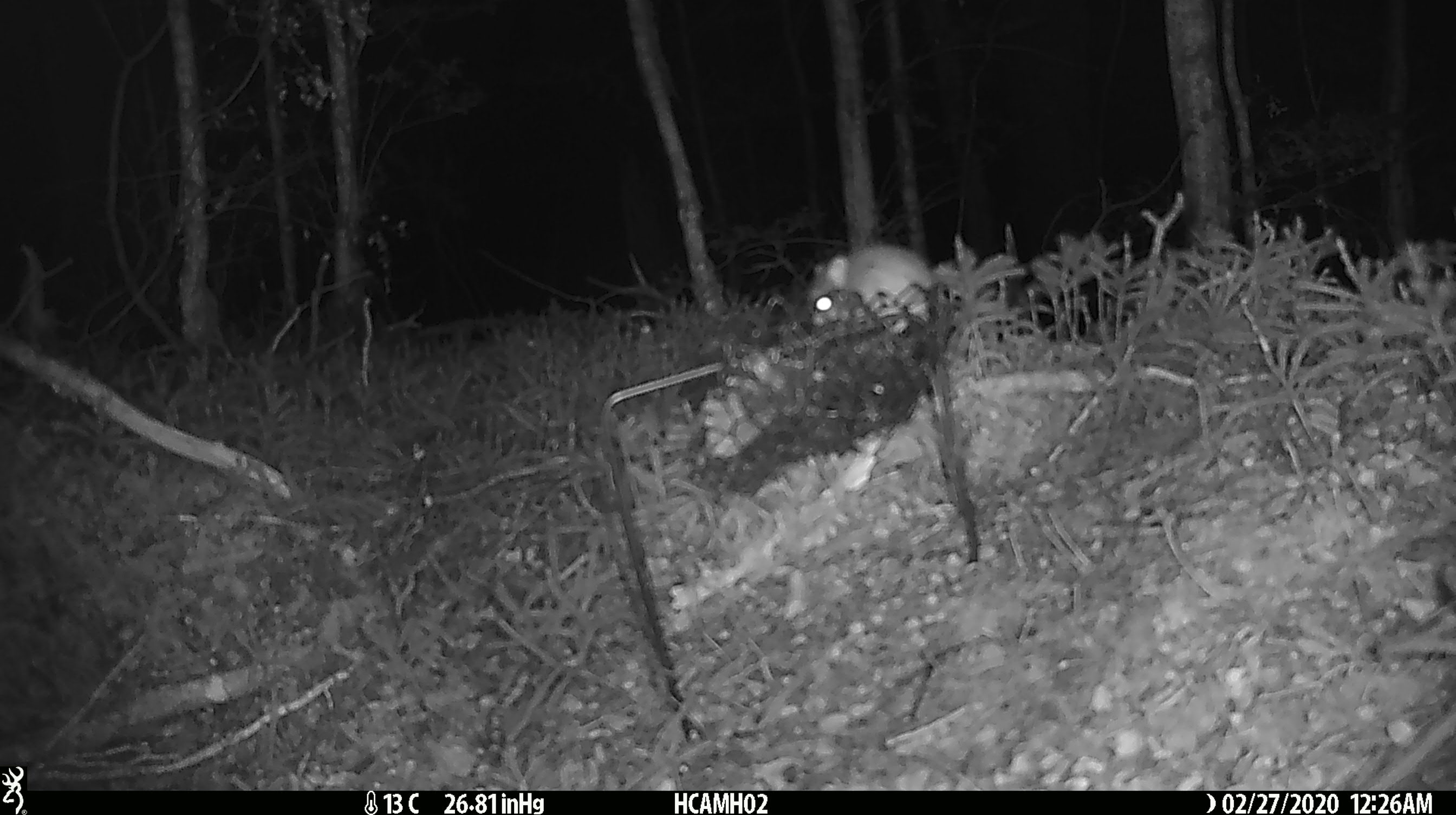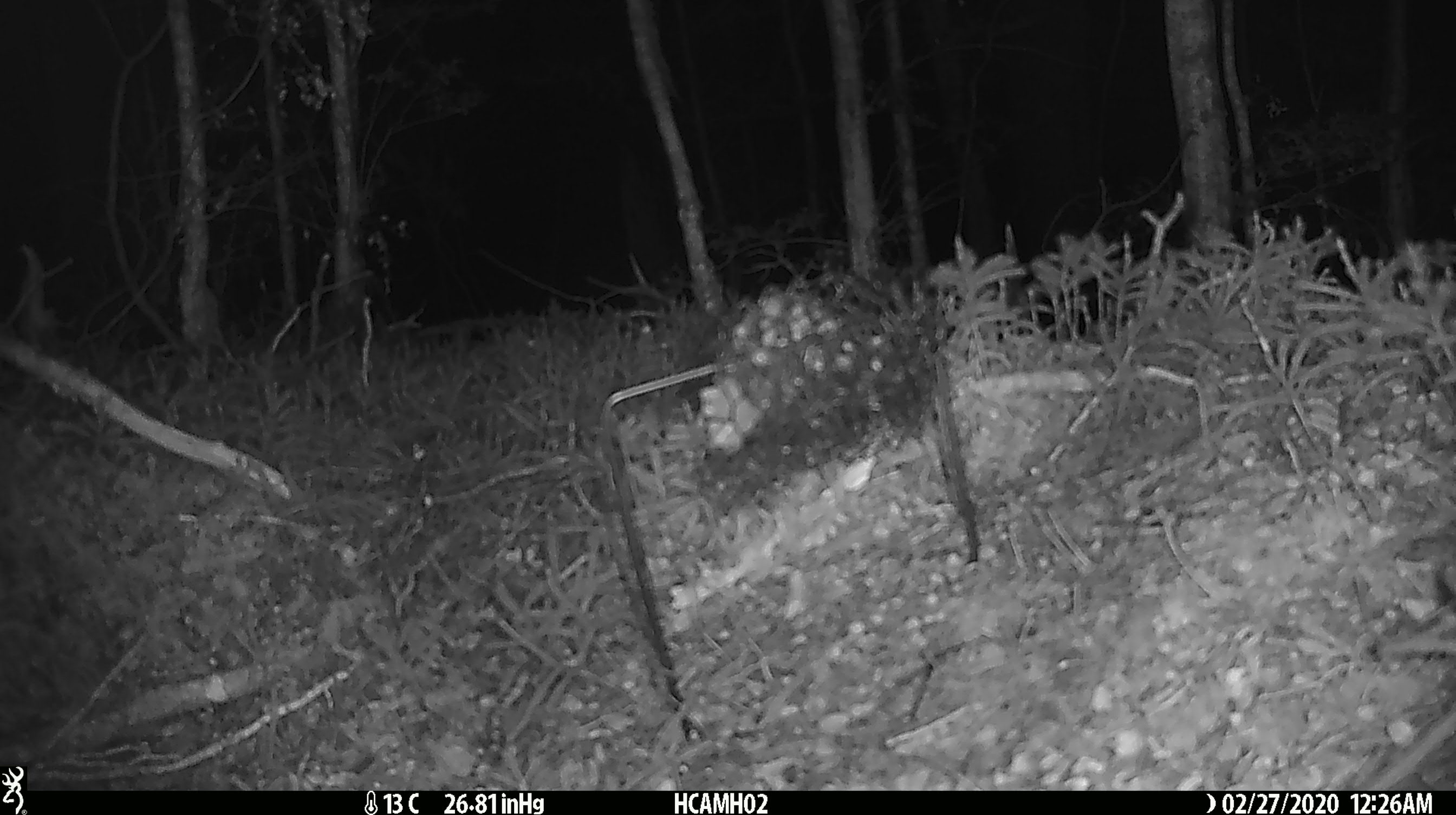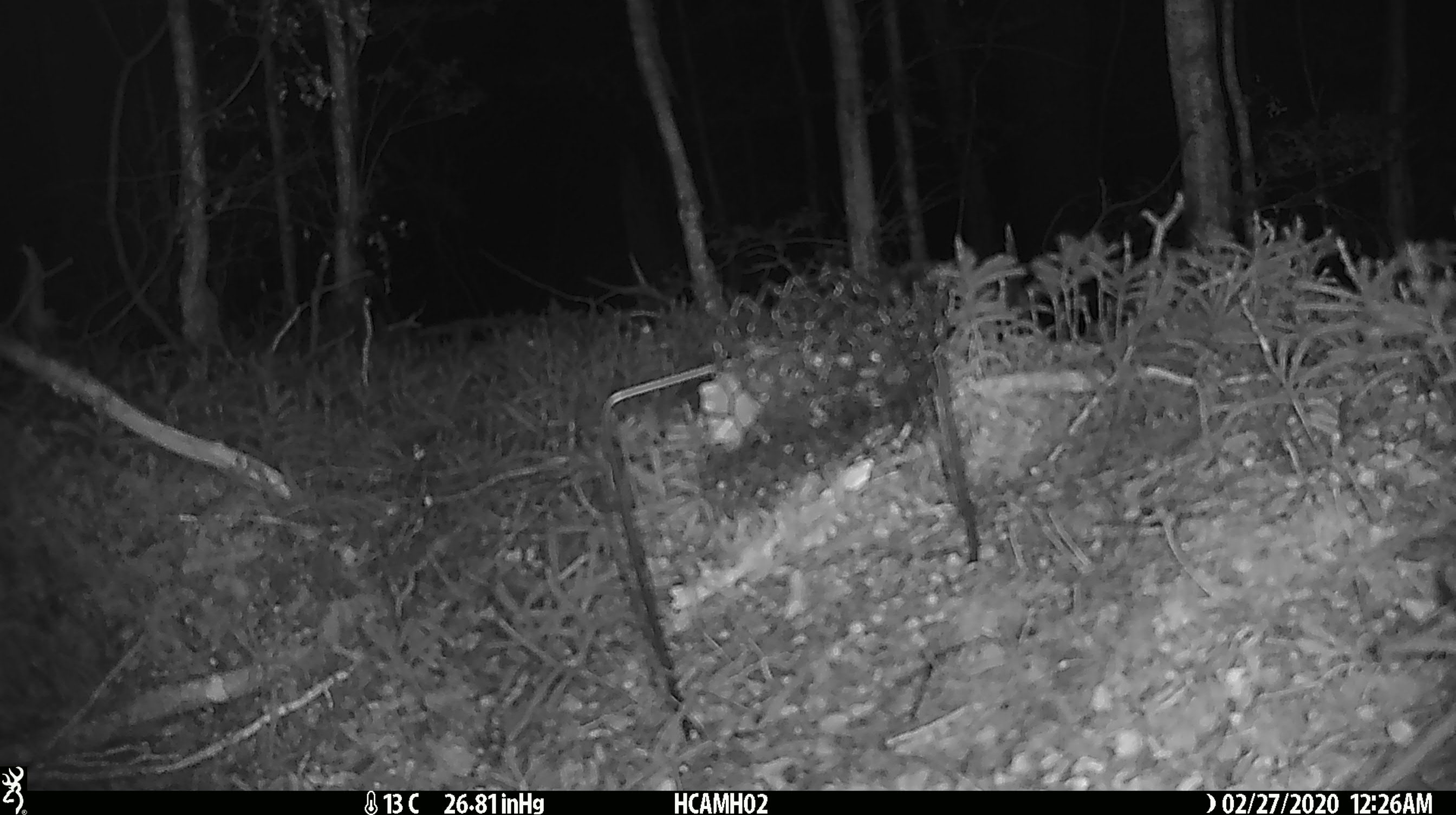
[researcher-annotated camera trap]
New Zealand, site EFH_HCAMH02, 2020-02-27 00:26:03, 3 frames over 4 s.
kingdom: Animalia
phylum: Chordata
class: Mammalia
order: Rodentia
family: Muridae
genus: Mus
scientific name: Mus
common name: mouse